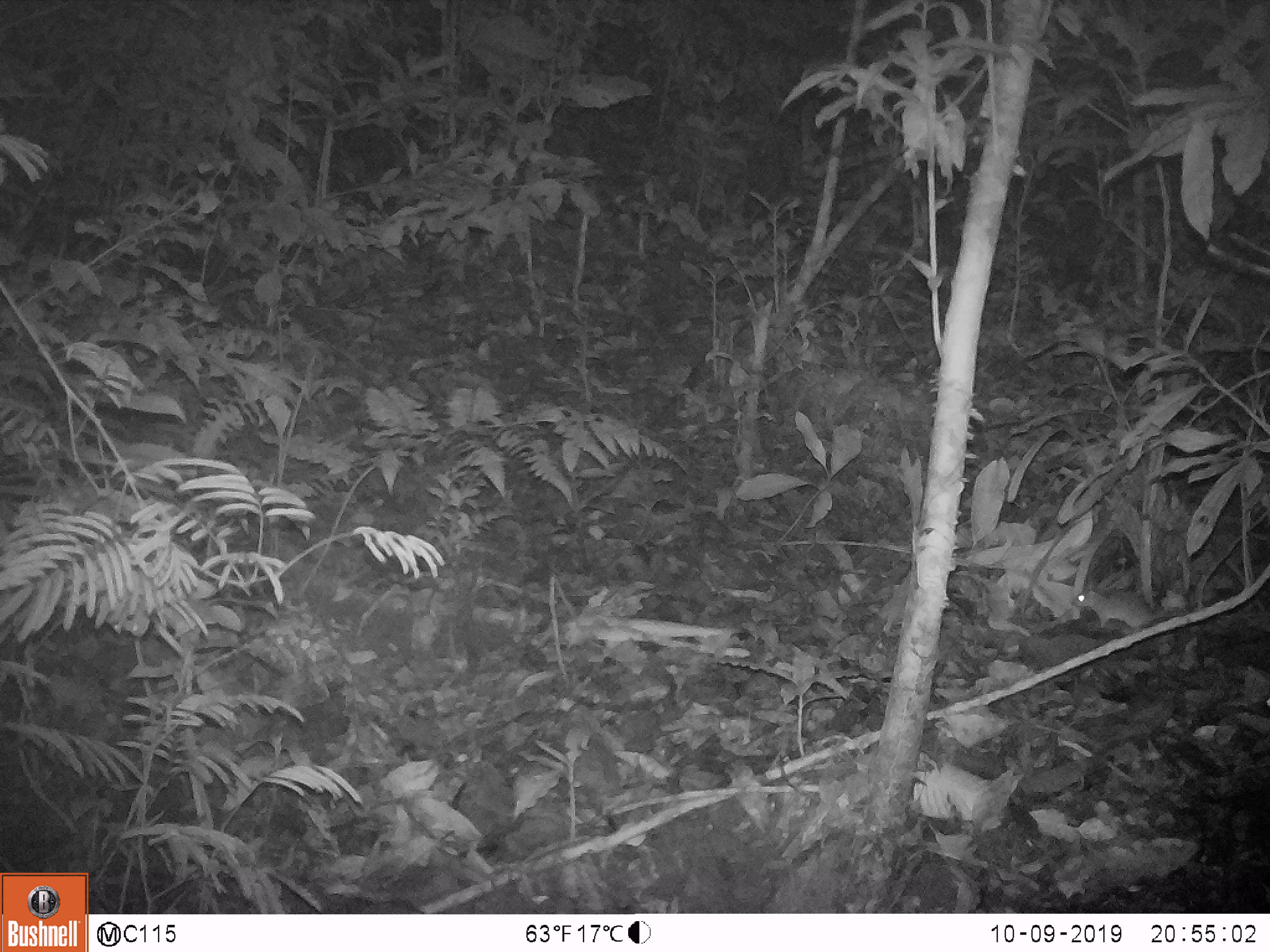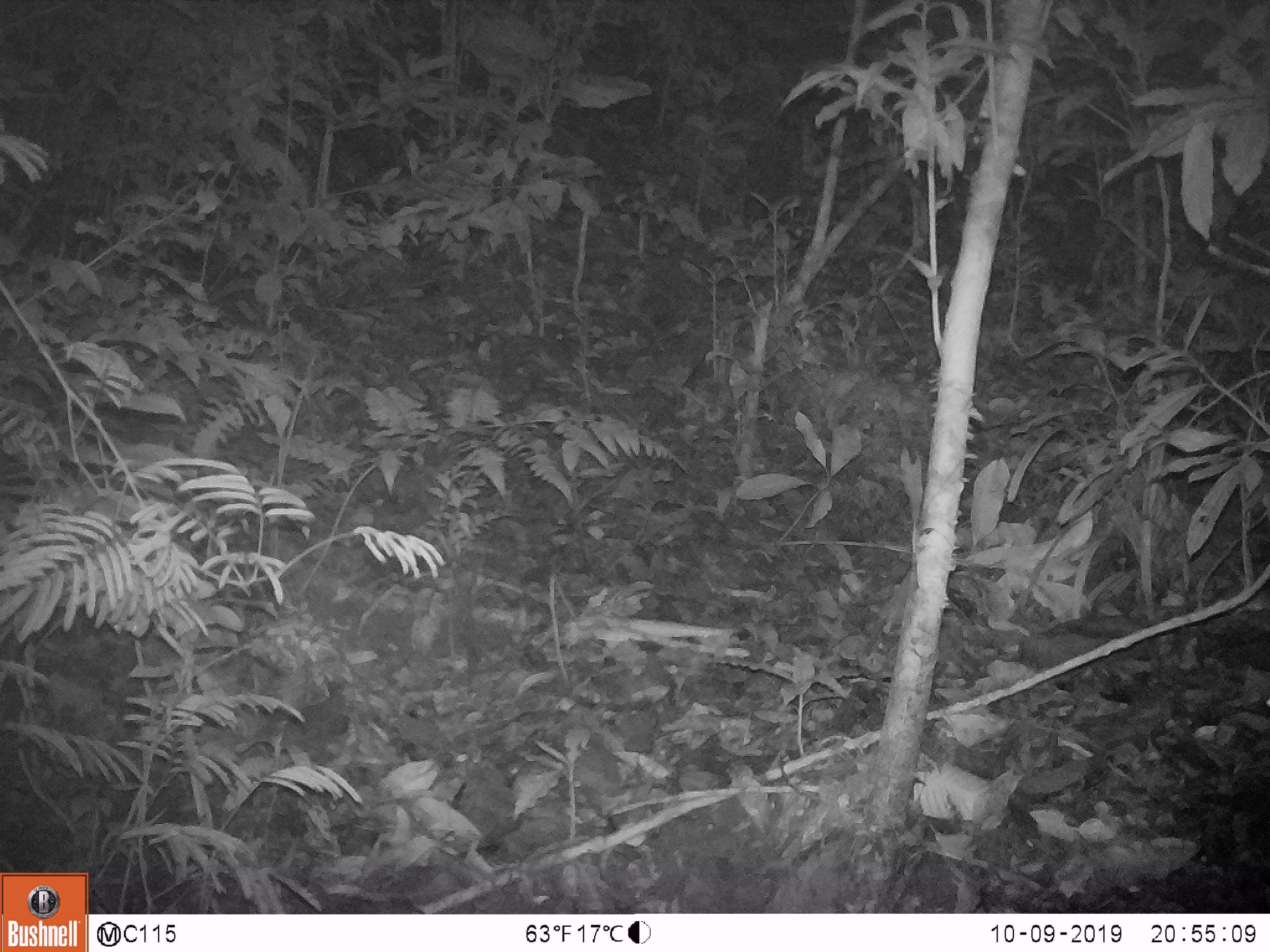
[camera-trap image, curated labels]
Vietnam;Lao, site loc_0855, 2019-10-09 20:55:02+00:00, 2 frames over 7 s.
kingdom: Animalia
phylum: Chordata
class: Mammalia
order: Rodentia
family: Muridae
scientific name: Muridae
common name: old-world mice and rats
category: unidentified murid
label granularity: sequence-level